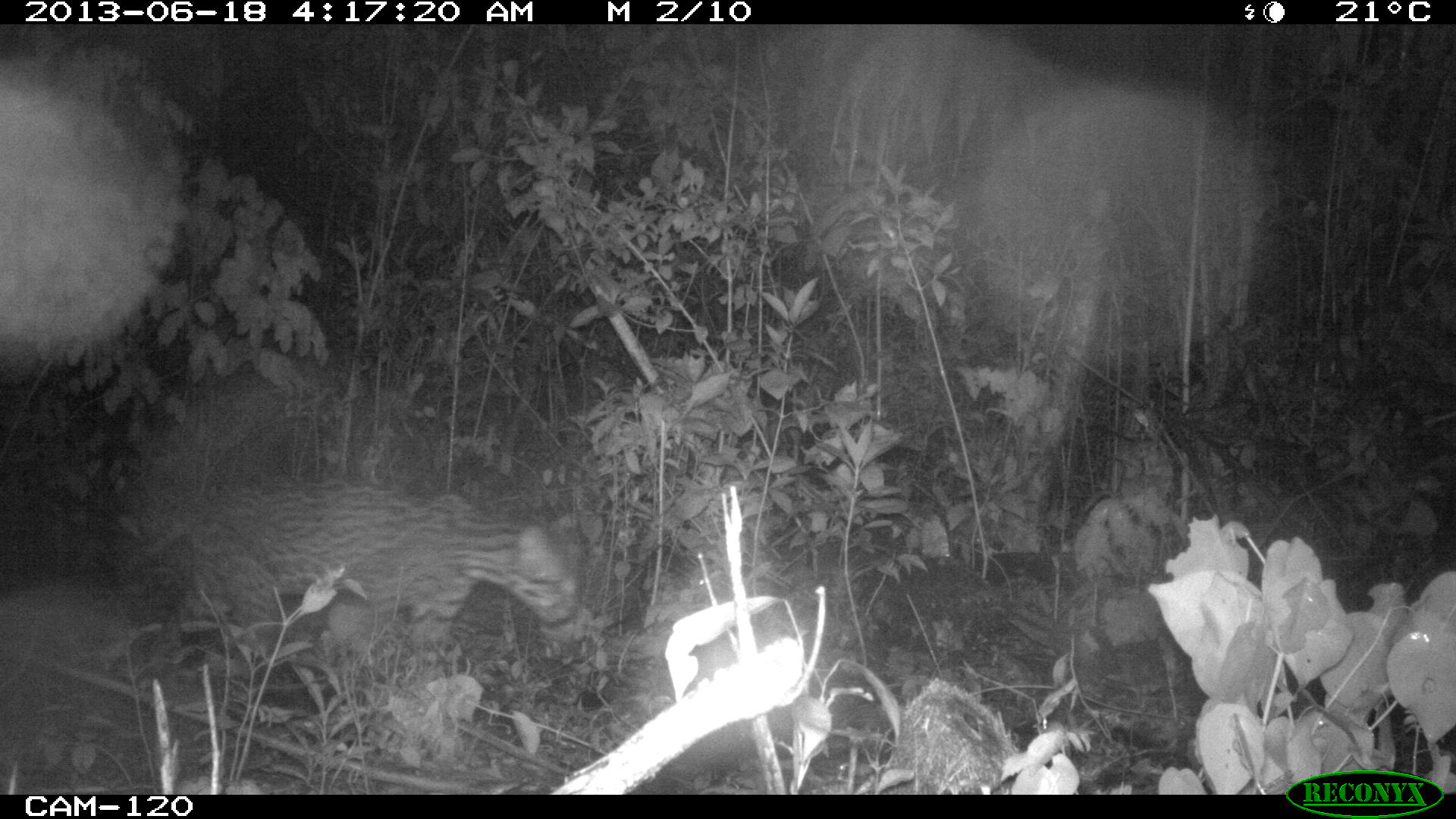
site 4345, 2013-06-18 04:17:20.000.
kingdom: Animalia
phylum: Chordata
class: Mammalia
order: Carnivora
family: Felidae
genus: Leopardus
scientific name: Leopardus pardalis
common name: ocelot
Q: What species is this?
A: Leopardus pardalis (ocelot).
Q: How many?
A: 1.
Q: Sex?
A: Female.